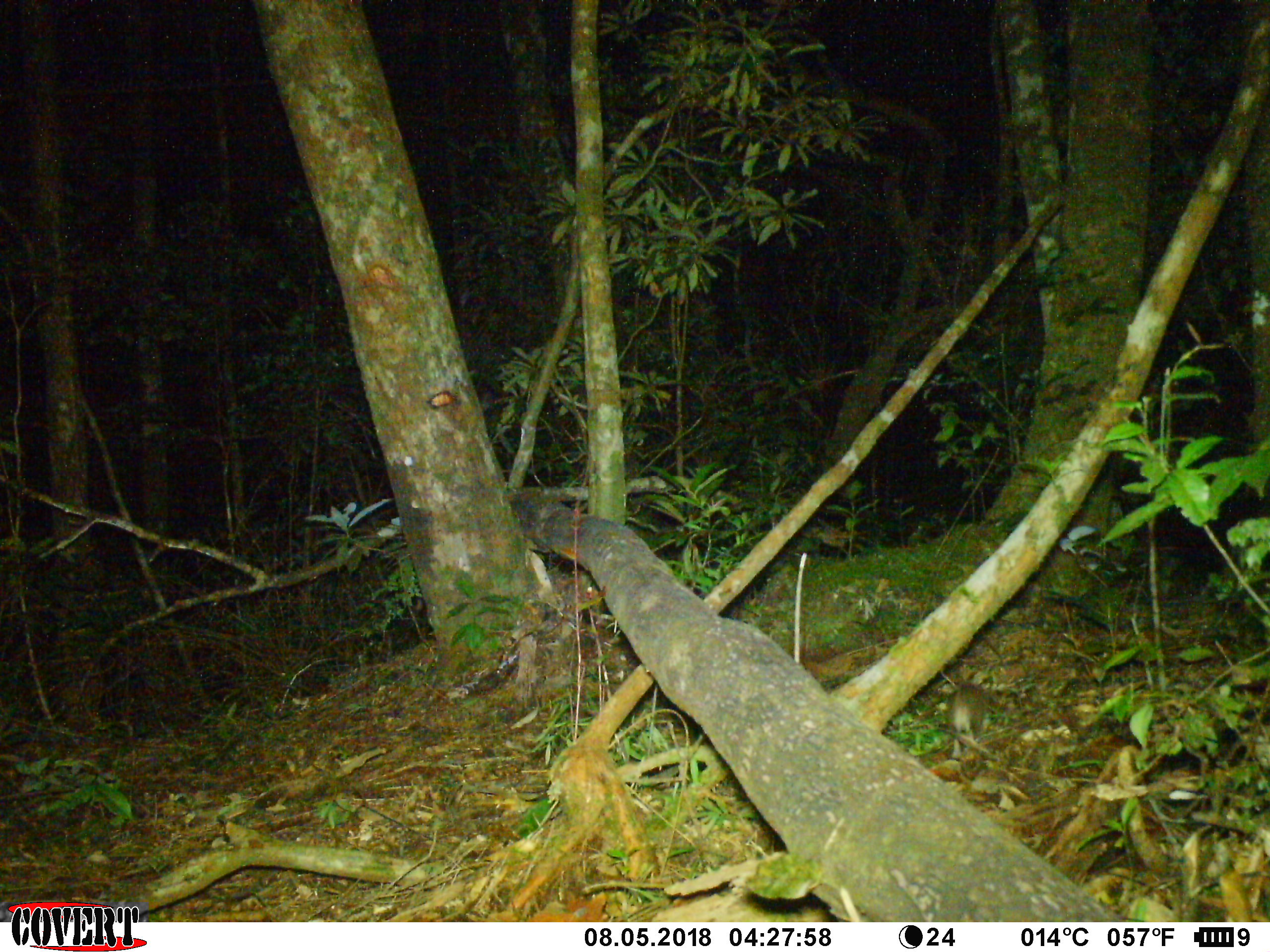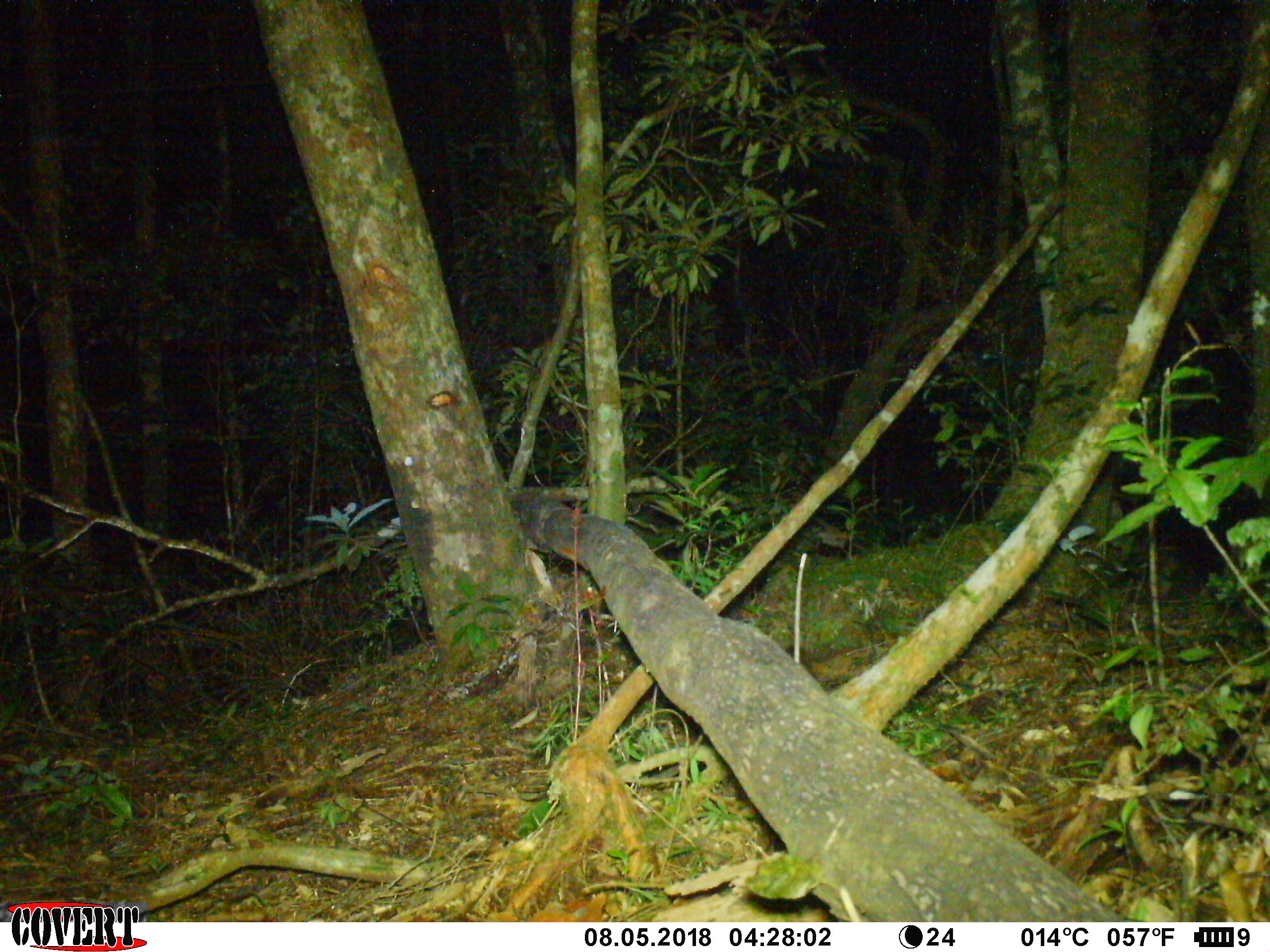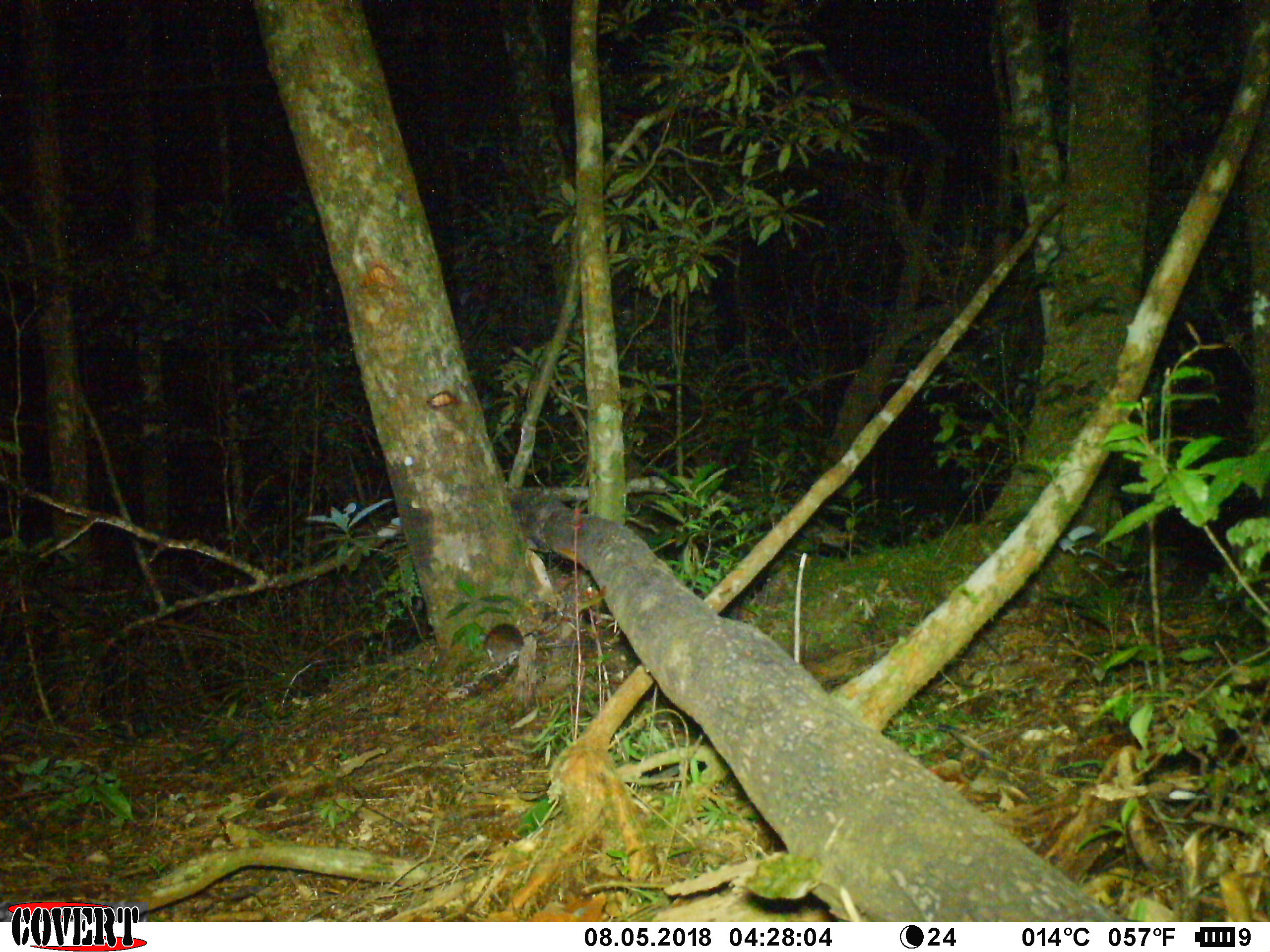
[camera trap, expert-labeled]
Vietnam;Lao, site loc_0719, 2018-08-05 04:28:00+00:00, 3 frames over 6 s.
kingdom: Animalia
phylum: Chordata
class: Mammalia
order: Rodentia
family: Muridae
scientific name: Muridae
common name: old-world mice and rats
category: unidentified murid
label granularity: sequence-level